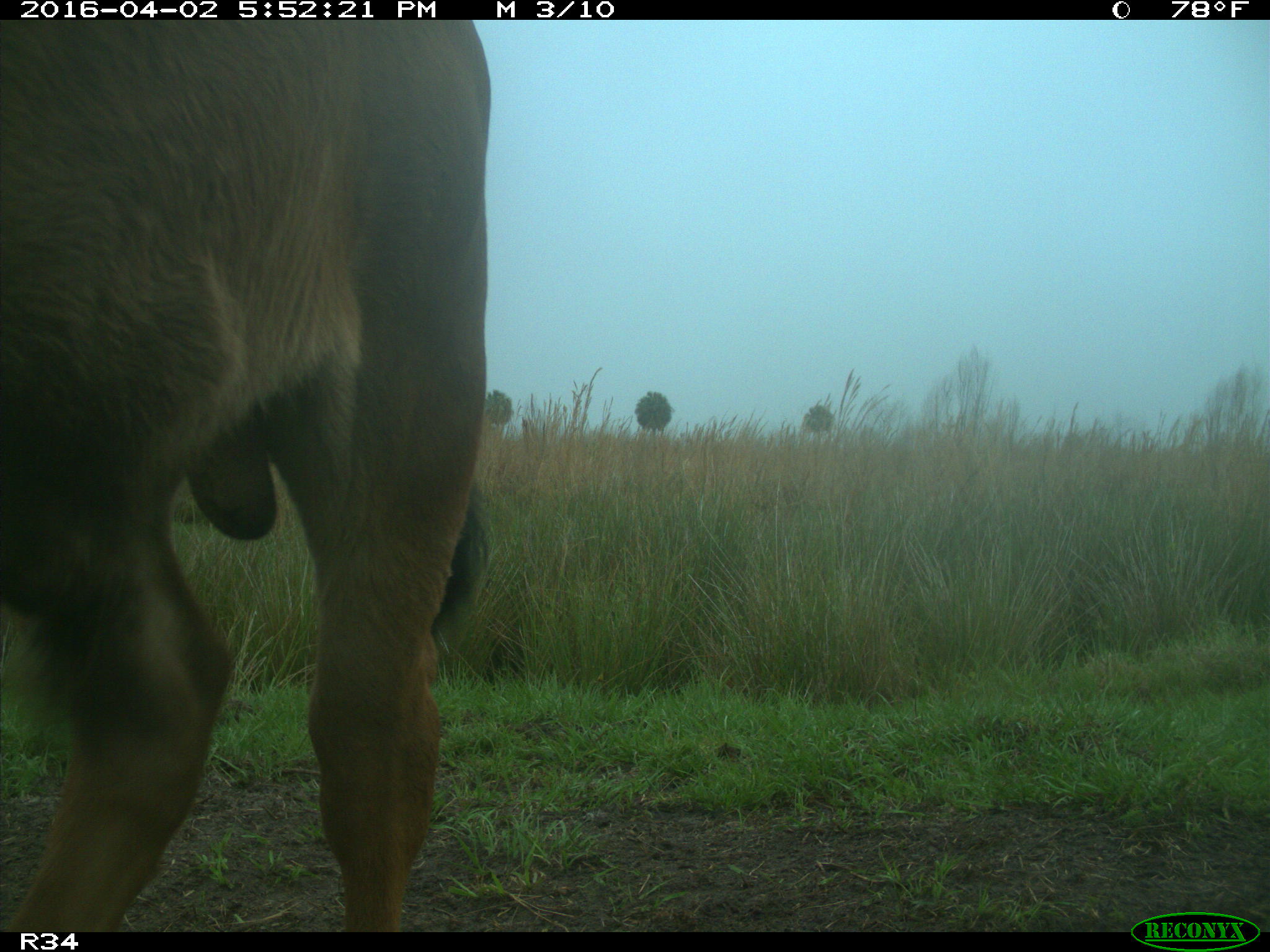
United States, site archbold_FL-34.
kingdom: Animalia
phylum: Chordata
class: Mammalia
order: Artiodactyla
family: Bovidae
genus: Bos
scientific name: Bos taurus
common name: domestic cow